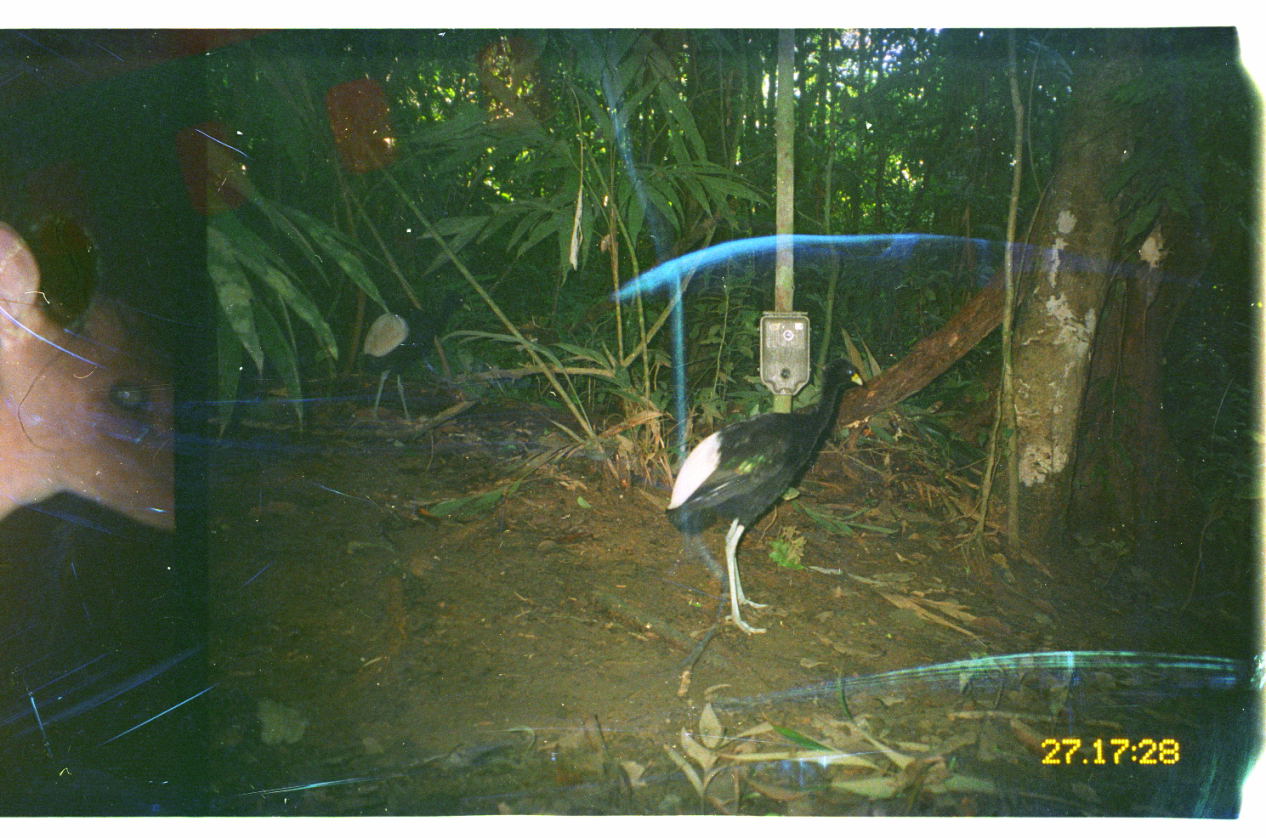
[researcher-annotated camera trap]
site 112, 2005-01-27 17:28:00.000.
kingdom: Animalia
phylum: Chordata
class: Aves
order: Gruiformes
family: Psophiidae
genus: Psophia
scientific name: Psophia leucoptera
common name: pale-winged trumpeter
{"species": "Psophia leucoptera (pale-winged trumpeter)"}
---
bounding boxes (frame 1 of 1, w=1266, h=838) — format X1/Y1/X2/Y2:
psophia leucoptera: 659/349/866/638; 0/217/174/540; 356/284/472/431